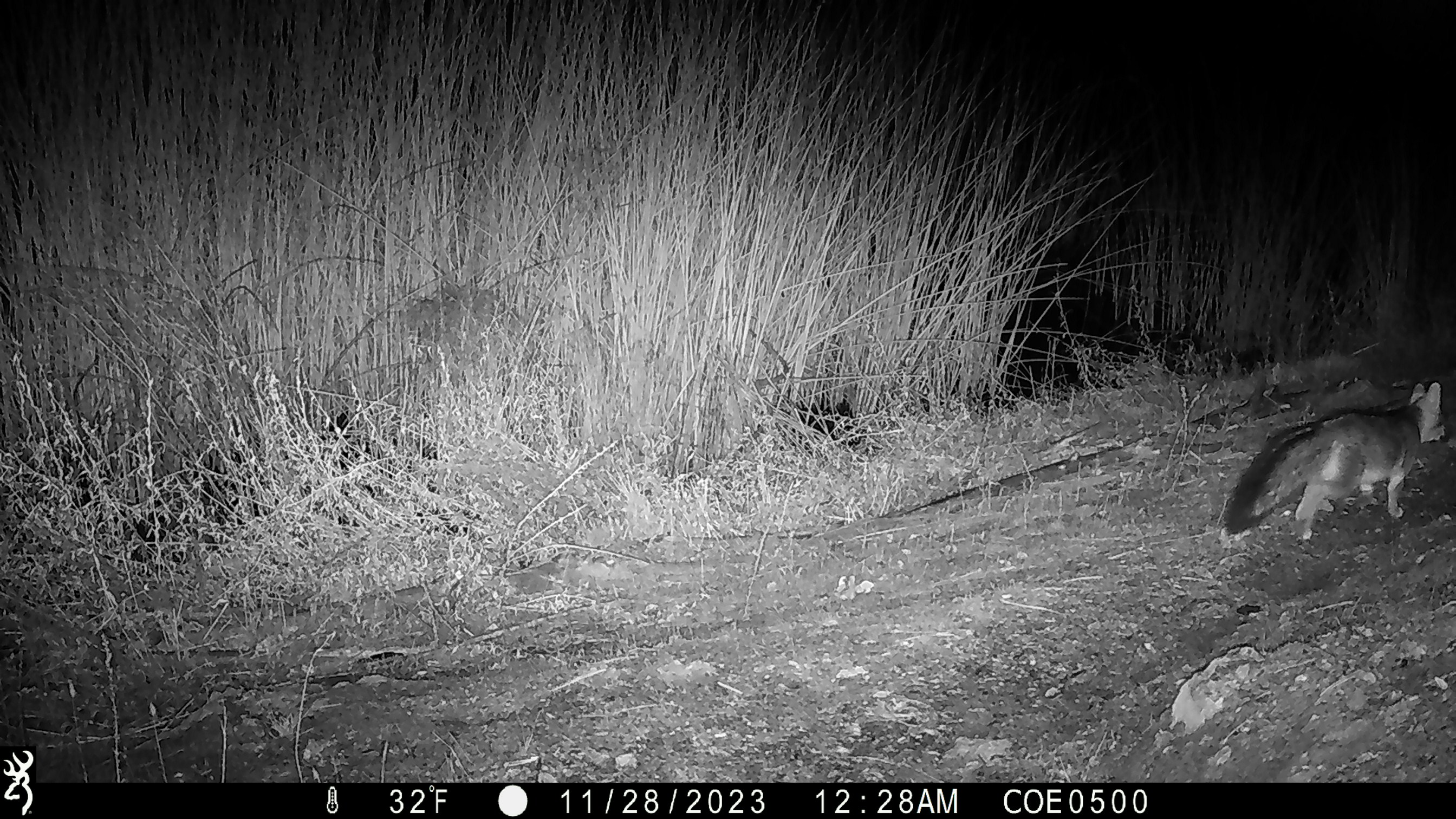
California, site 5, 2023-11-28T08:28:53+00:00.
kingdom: Animalia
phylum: Chordata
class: Mammalia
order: Carnivora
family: Canidae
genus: Urocyon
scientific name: Urocyon cinereoargenteus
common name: gray fox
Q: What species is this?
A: Gray fox (Urocyon cinereoargenteus).